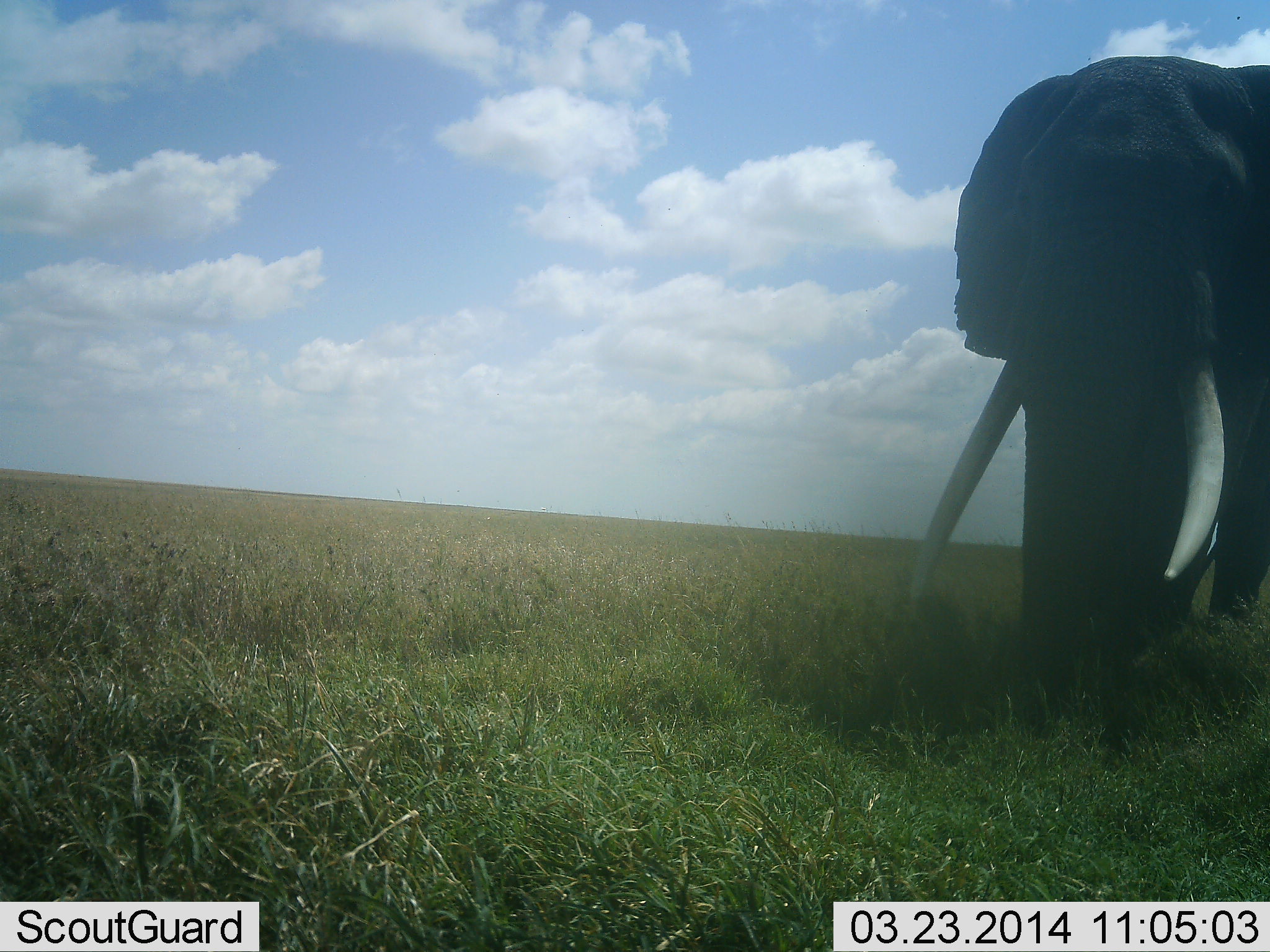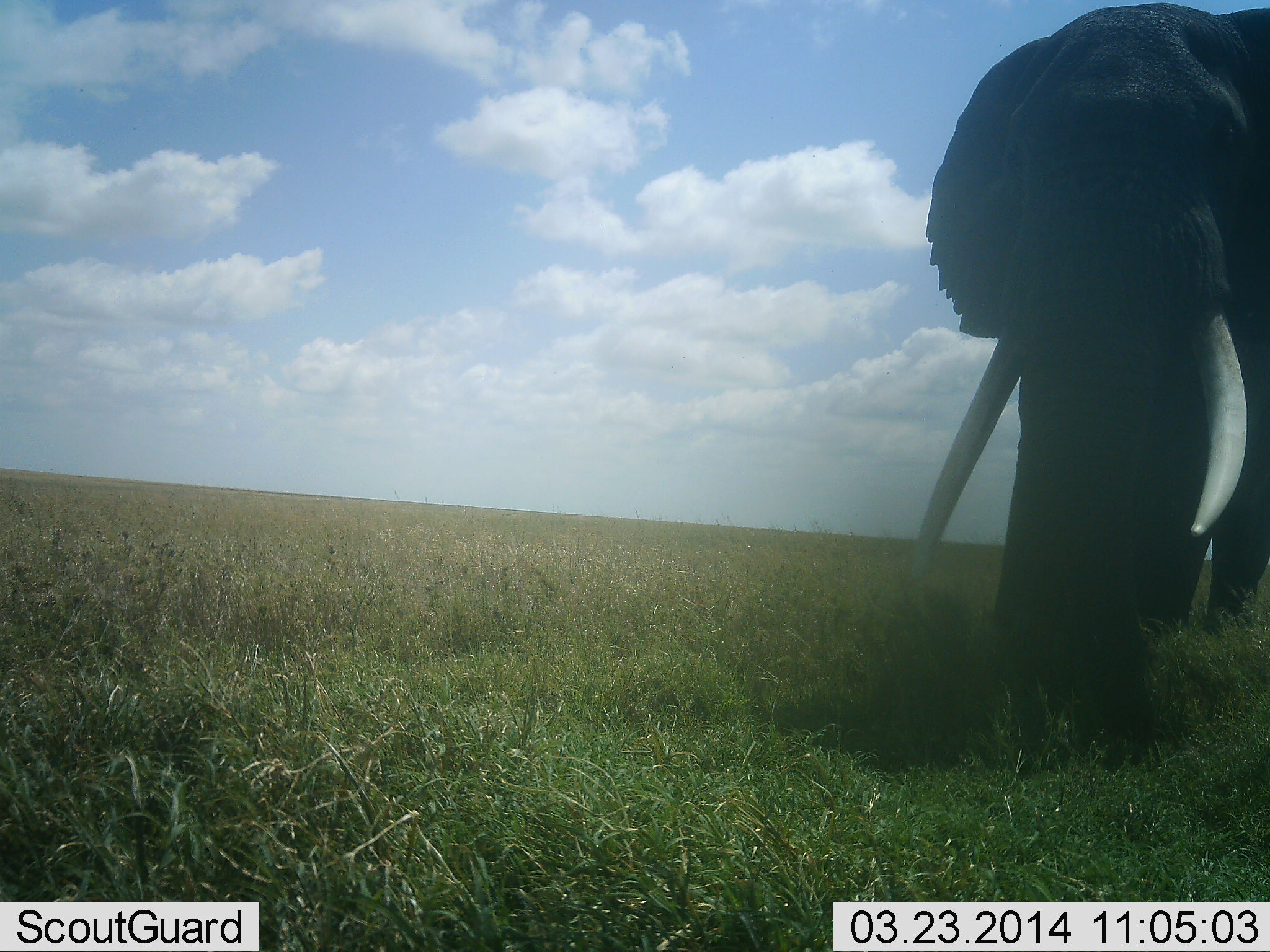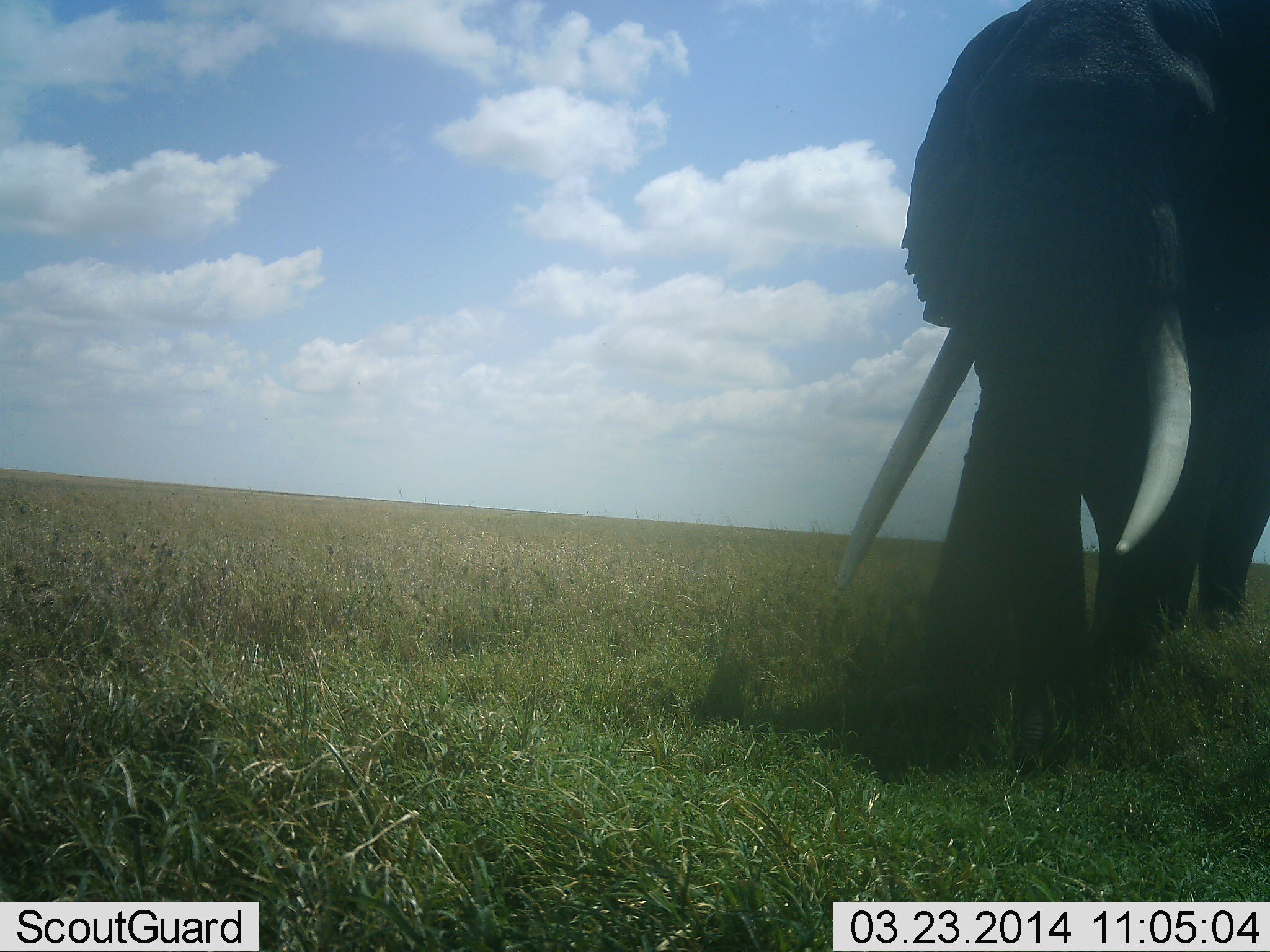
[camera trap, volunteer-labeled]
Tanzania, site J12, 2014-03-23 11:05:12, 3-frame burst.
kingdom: Animalia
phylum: Chordata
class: Mammalia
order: Proboscidea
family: Elephantidae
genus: Loxodonta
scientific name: Loxodonta africana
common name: african bush elephant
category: elephant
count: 1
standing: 20%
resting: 0%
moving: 60%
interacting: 0%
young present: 0%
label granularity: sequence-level